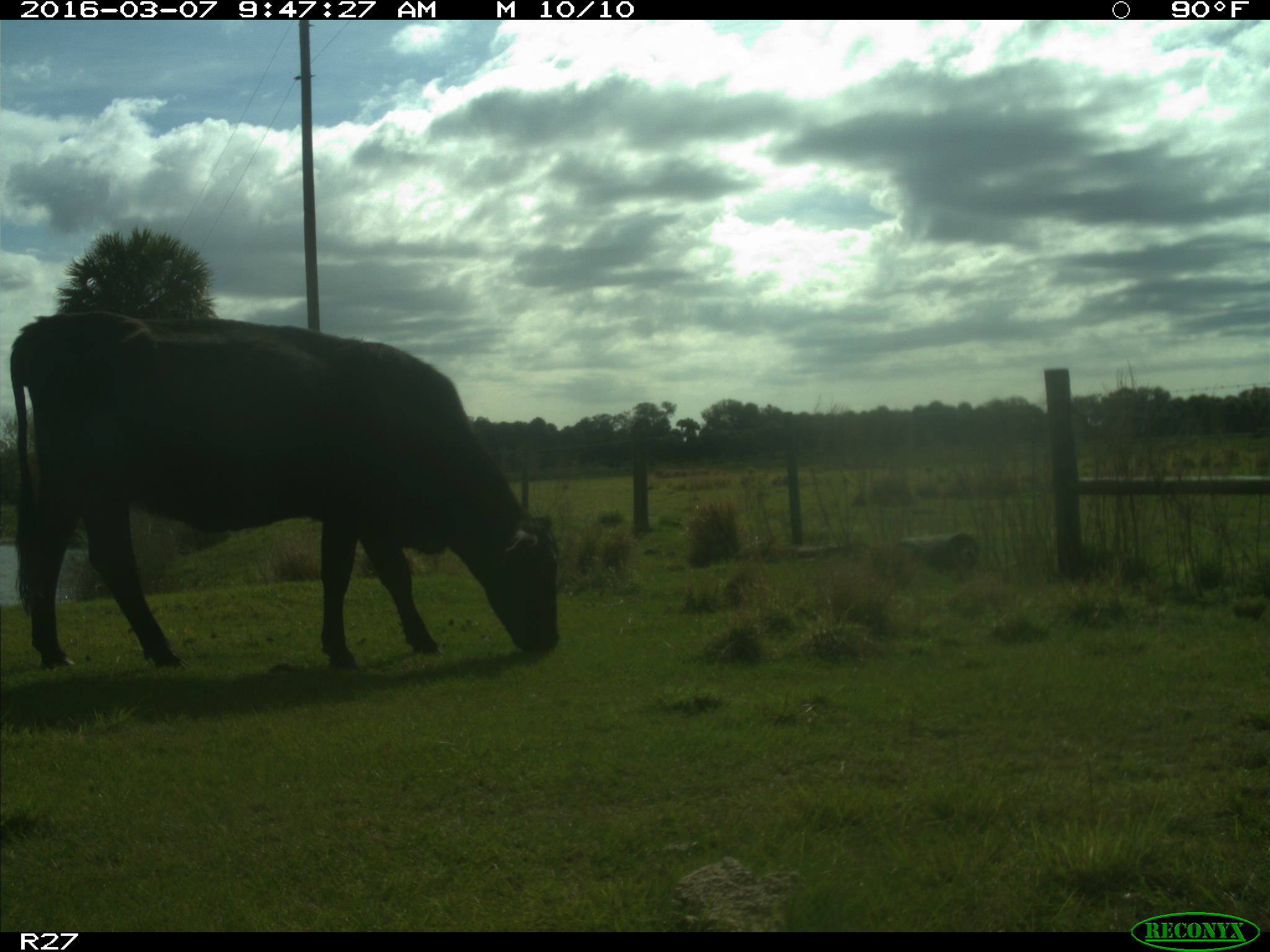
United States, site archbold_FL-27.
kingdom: Animalia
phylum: Chordata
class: Mammalia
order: Artiodactyla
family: Bovidae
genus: Bos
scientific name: Bos taurus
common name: domestic cow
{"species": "Bos taurus (domestic cow)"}